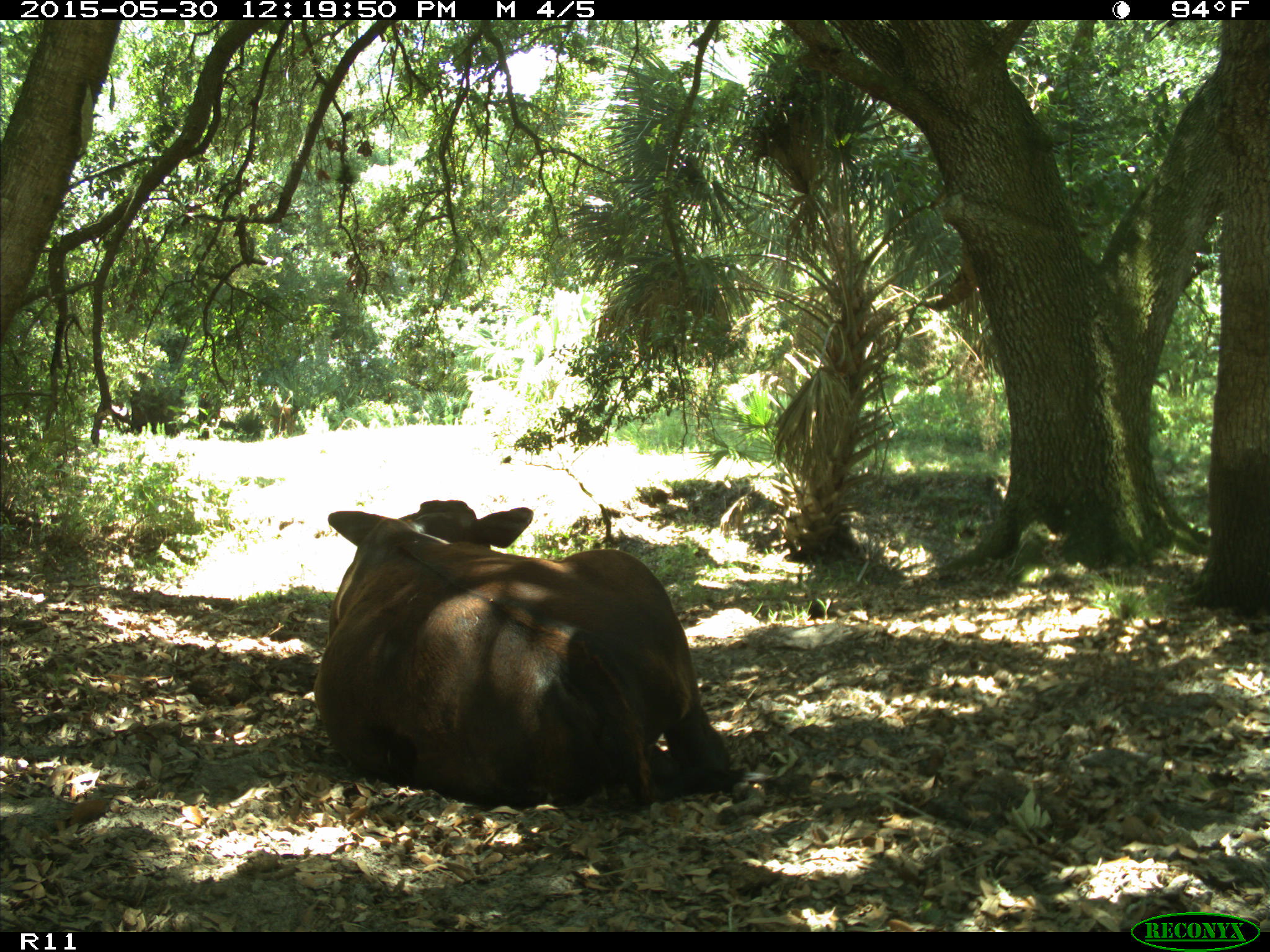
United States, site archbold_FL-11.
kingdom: Animalia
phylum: Chordata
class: Mammalia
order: Artiodactyla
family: Bovidae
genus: Bos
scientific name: Bos taurus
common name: domestic cow